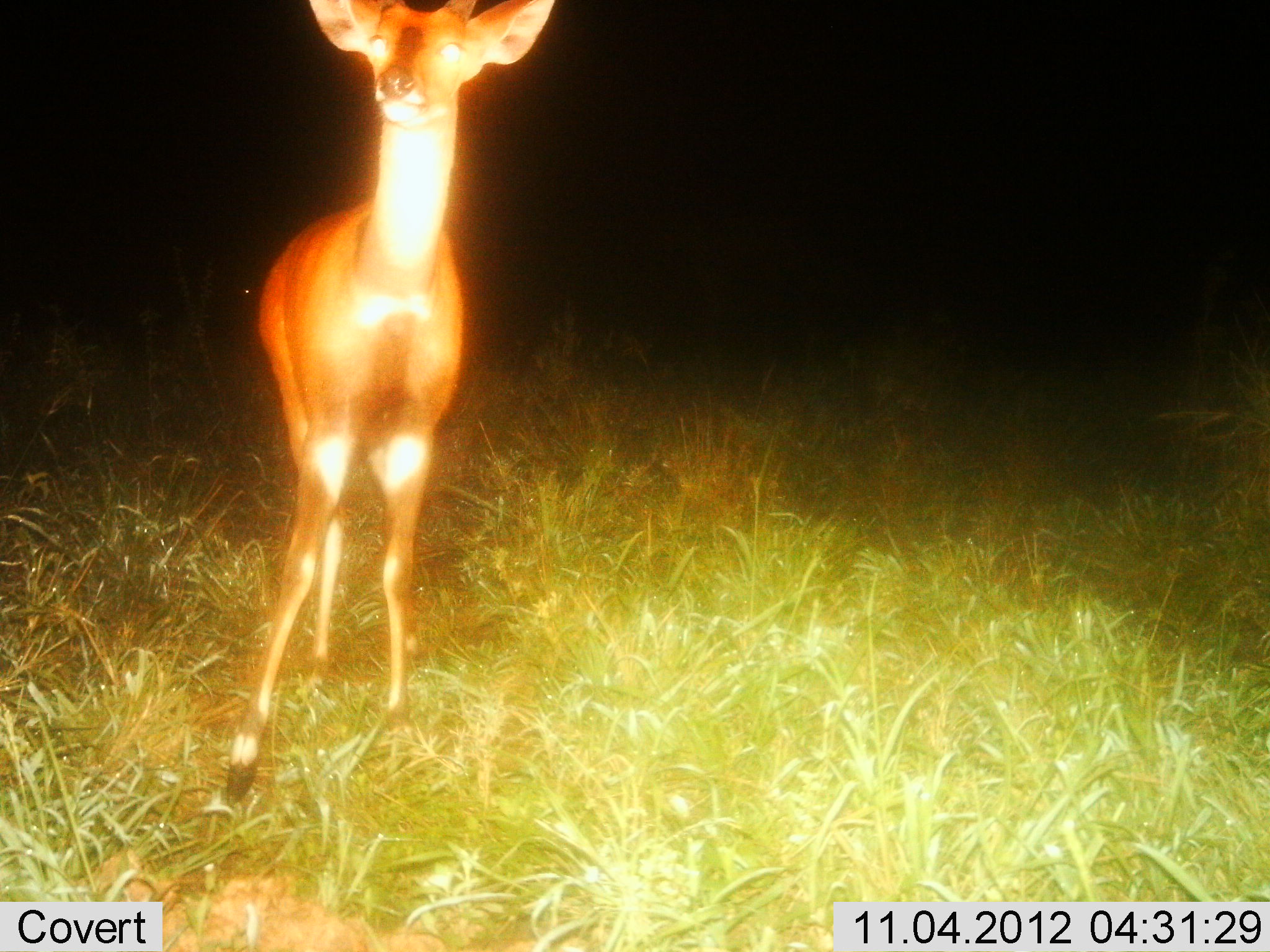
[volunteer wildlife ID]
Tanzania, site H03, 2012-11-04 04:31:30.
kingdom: Animalia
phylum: Chordata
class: Mammalia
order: Artiodactyla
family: Bovidae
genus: Redunca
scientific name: Redunca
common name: reedbuck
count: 1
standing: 80%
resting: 0%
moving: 20%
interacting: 0%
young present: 0%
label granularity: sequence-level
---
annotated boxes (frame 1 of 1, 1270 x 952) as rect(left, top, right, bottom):
animal: rect(217, 0, 562, 809)